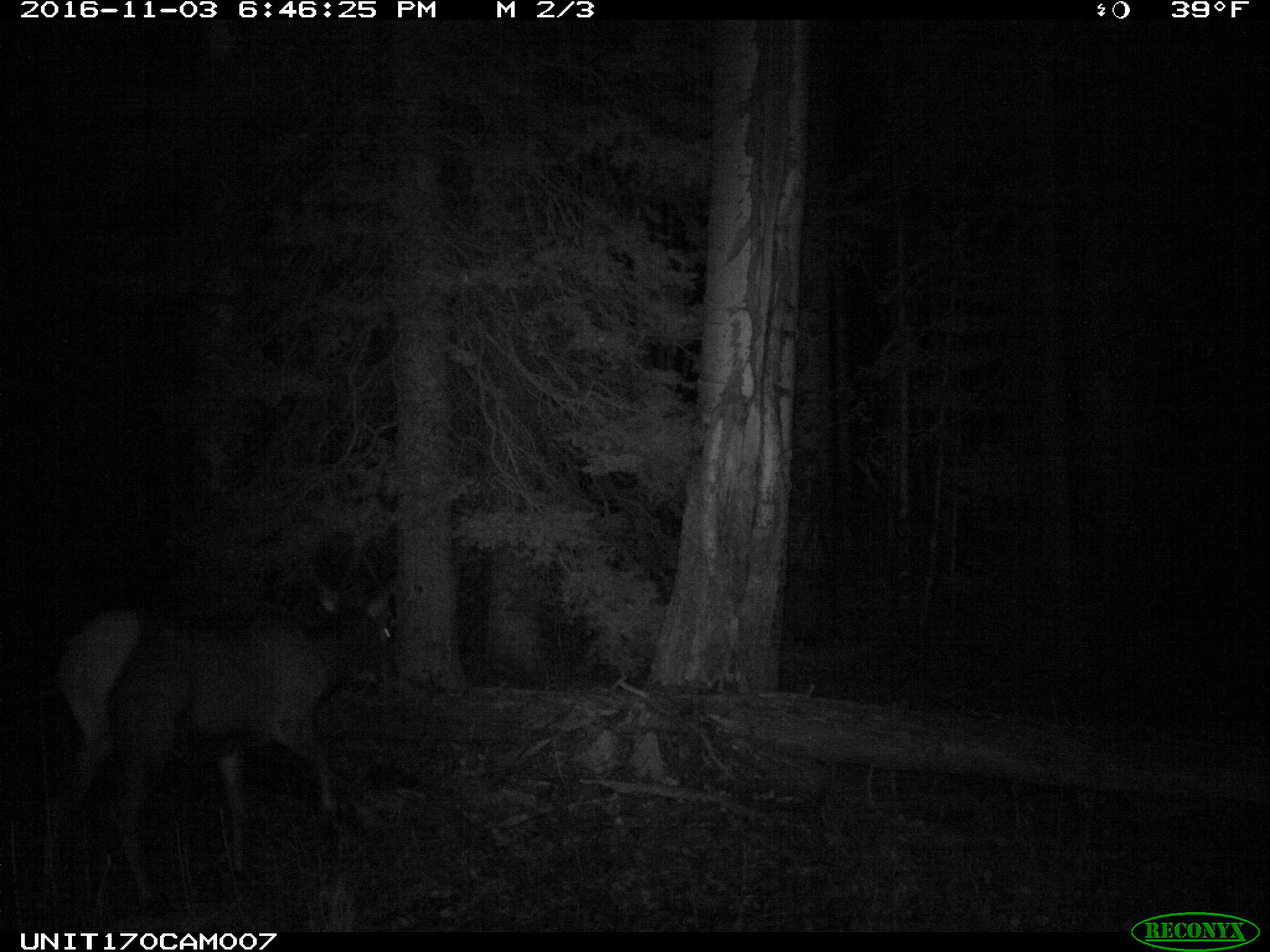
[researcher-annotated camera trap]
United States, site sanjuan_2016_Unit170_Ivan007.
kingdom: Animalia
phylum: Chordata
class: Mammalia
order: Artiodactyla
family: Cervidae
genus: Cervus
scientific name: Cervus elaphus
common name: red deer